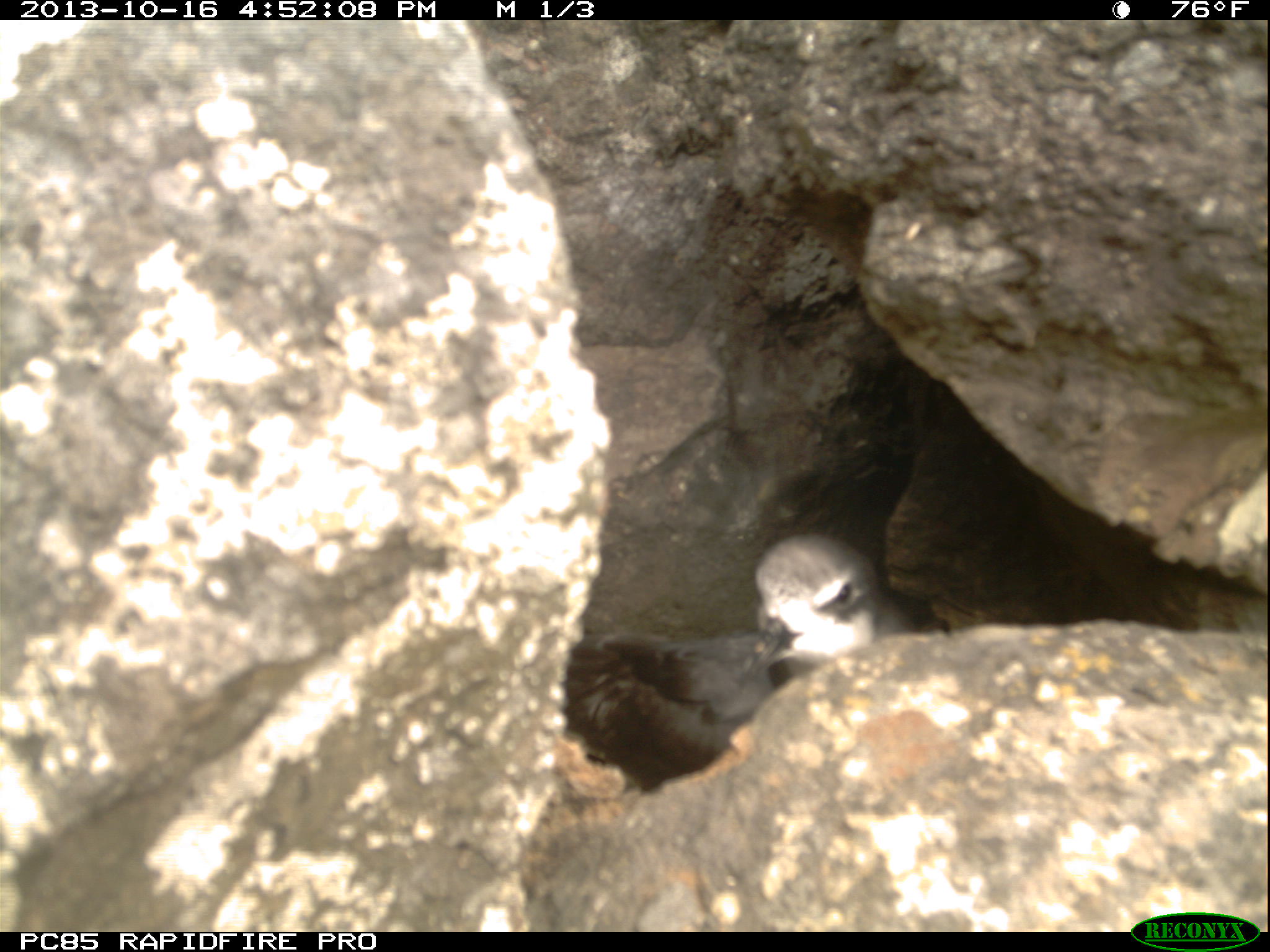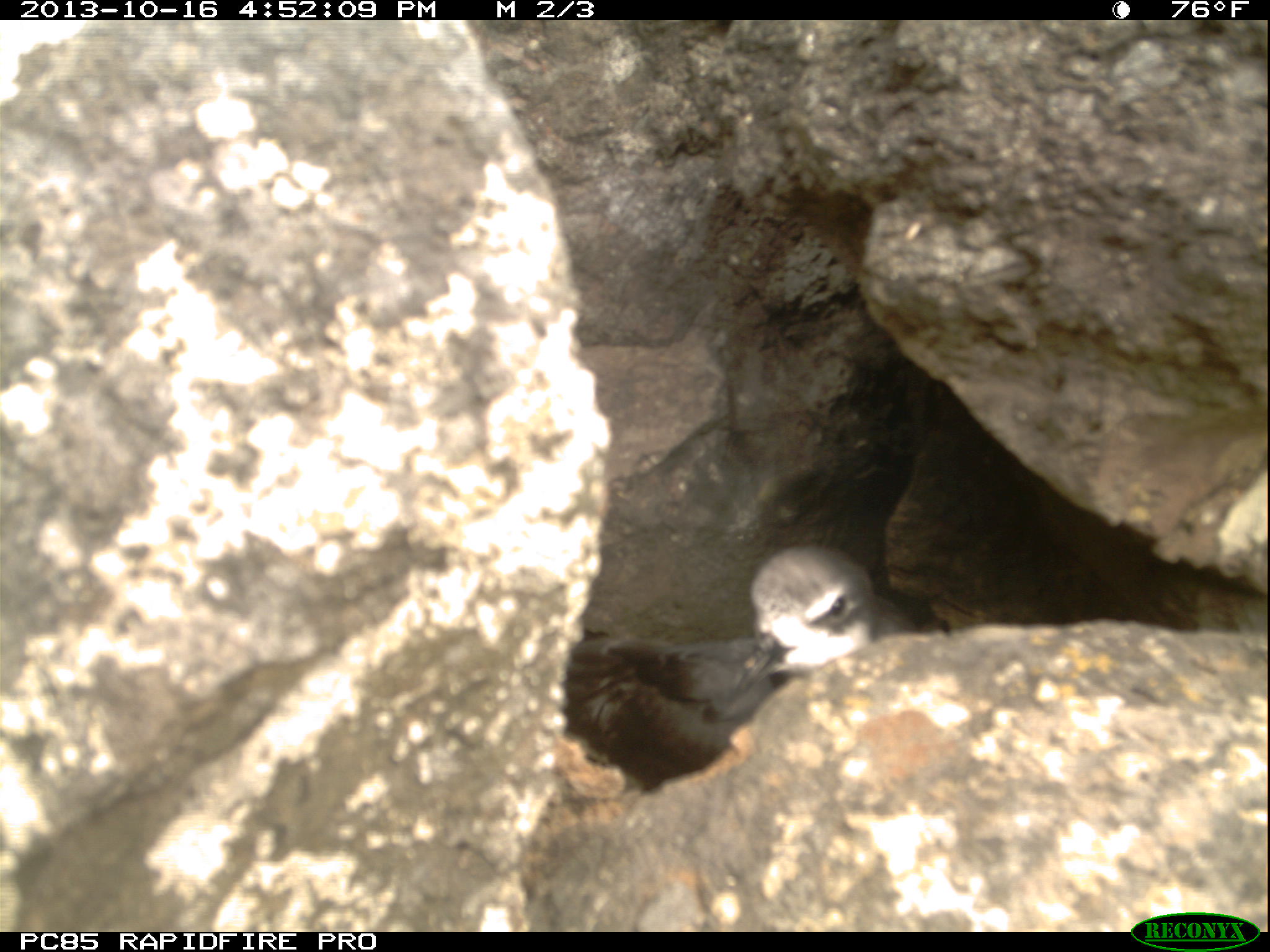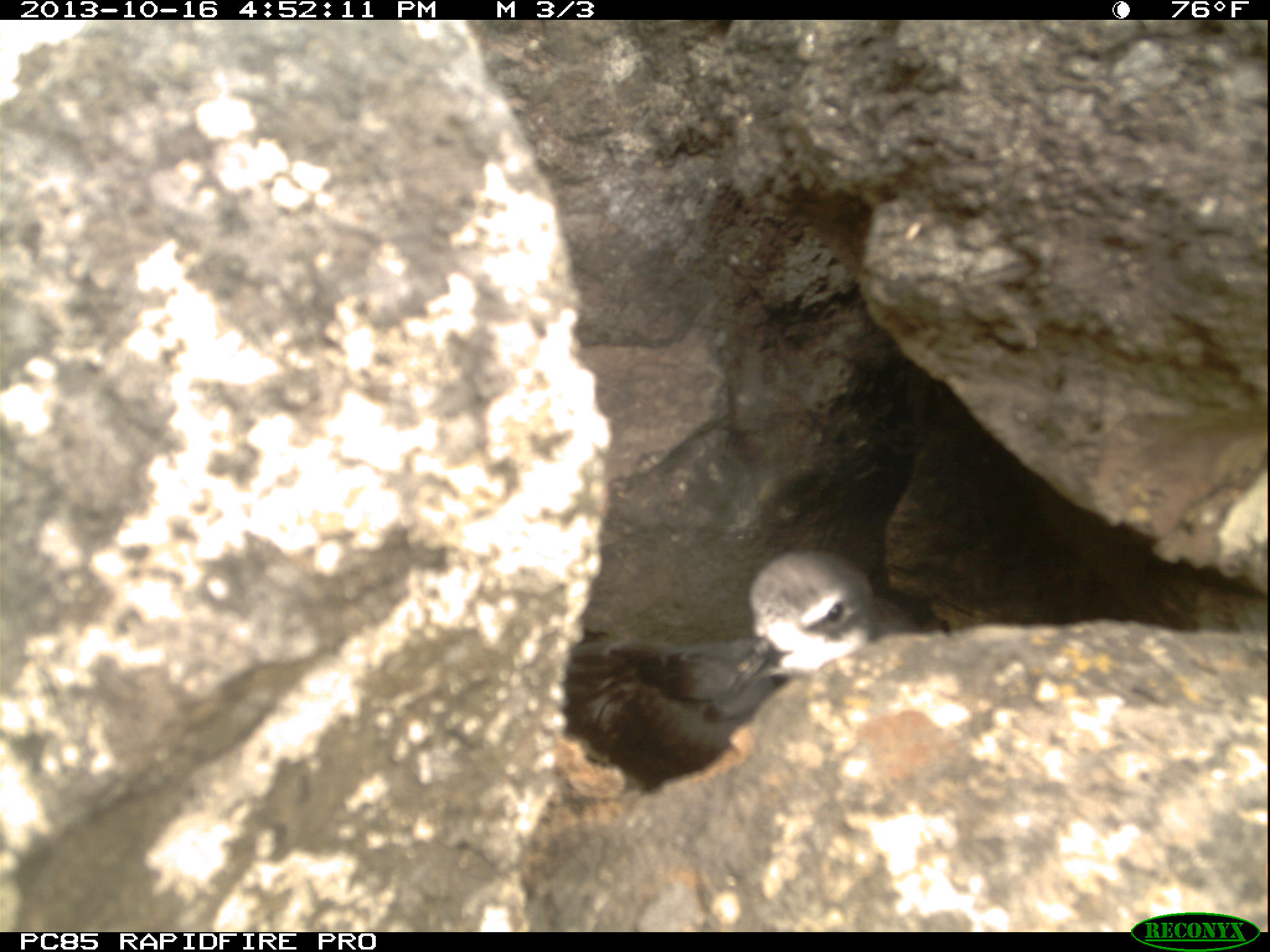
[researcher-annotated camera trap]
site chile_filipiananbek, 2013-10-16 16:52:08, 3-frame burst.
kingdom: Animalia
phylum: Chordata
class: Aves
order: Procellariiformes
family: Procellariidae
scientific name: Procellariidae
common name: petrel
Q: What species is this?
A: Petrel (Procellariidae).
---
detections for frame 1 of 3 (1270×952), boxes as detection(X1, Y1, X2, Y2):
petrel: detection(538, 531, 920, 785)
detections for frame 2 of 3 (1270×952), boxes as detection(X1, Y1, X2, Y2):
petrel: detection(551, 543, 890, 796)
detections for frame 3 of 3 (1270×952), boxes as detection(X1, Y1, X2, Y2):
petrel: detection(558, 551, 878, 802)